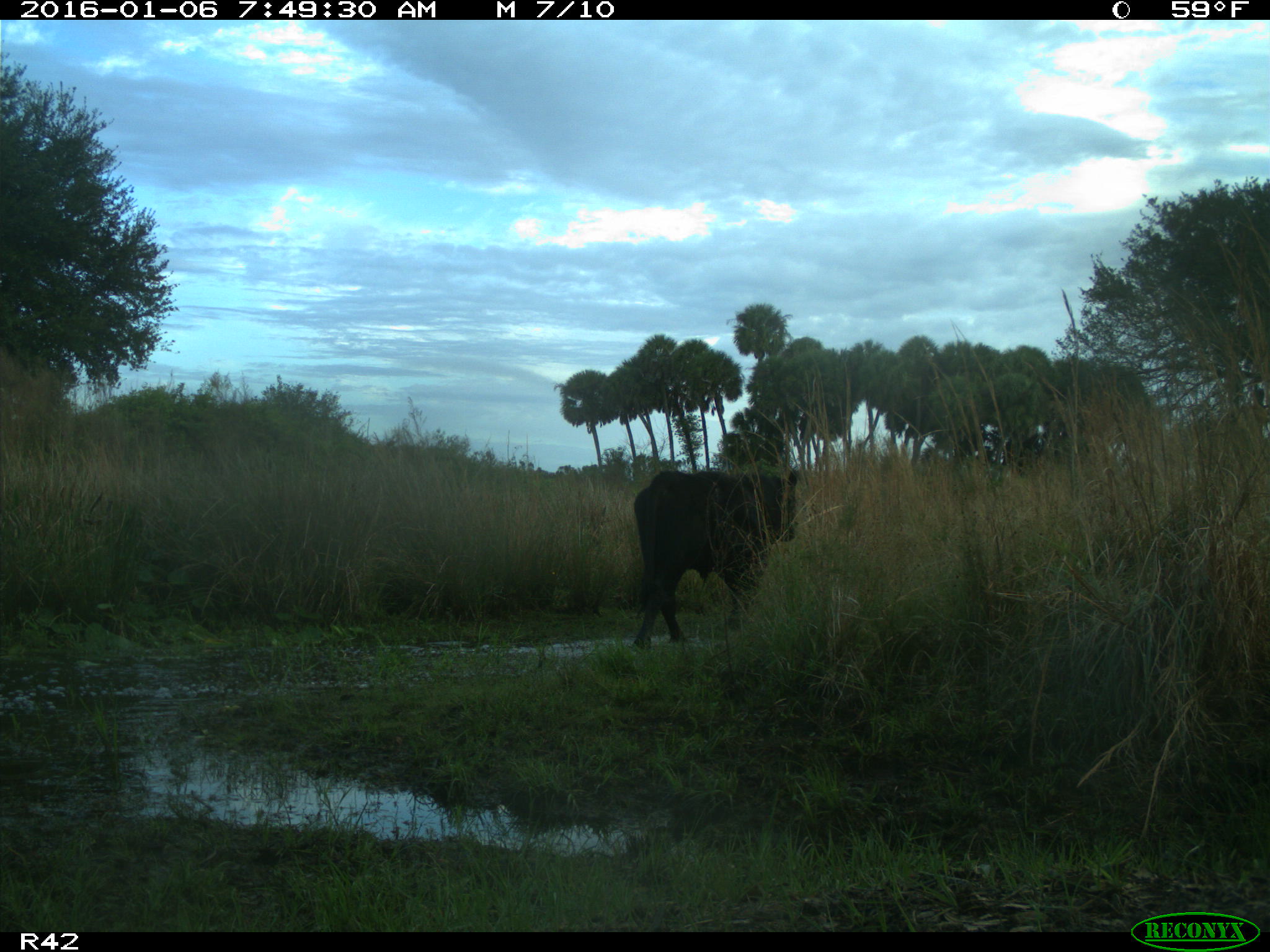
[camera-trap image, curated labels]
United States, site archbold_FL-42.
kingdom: Animalia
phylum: Chordata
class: Mammalia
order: Artiodactyla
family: Bovidae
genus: Bos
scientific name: Bos taurus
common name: domestic cow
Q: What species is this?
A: Bos taurus (domestic cow).